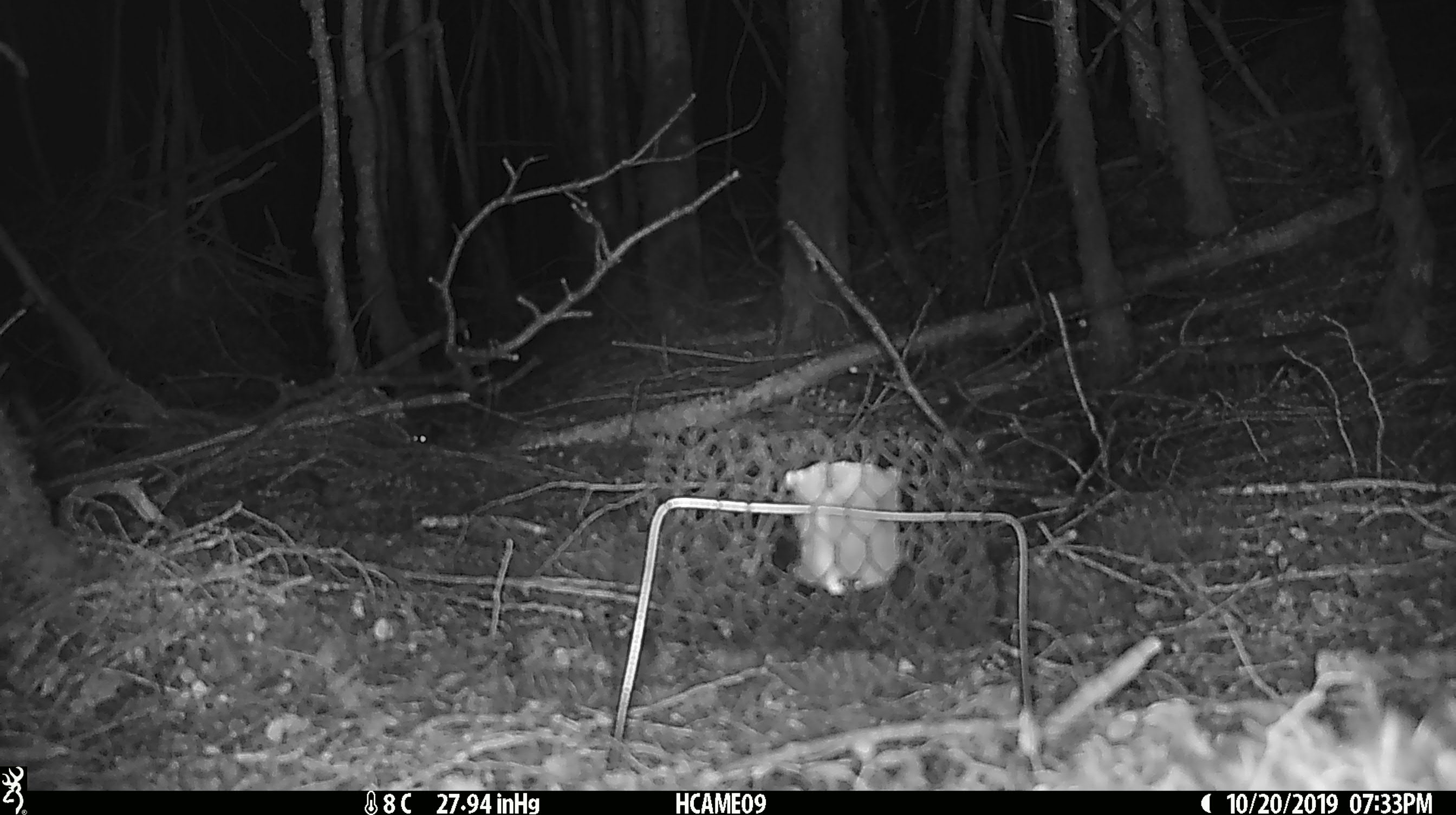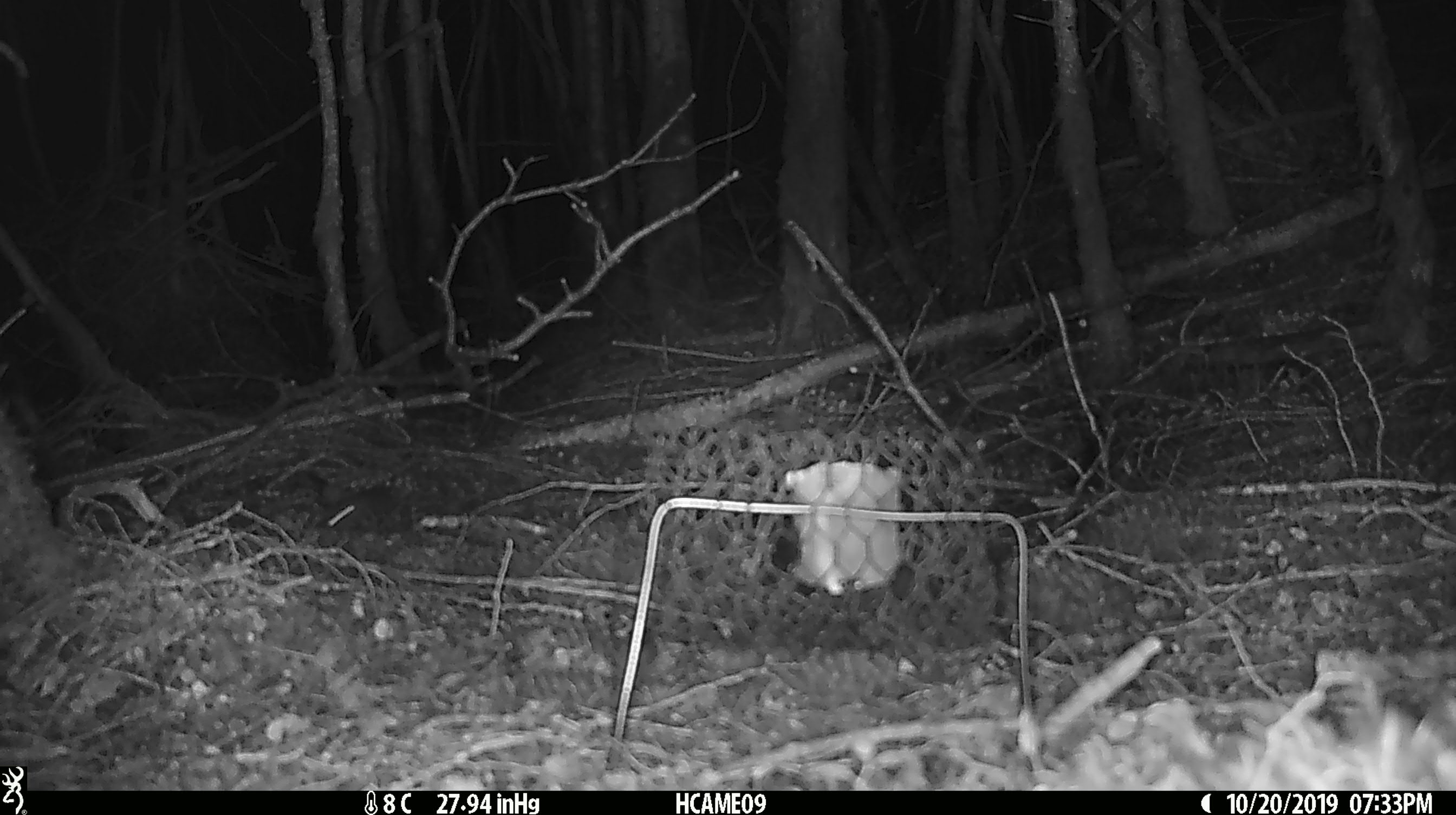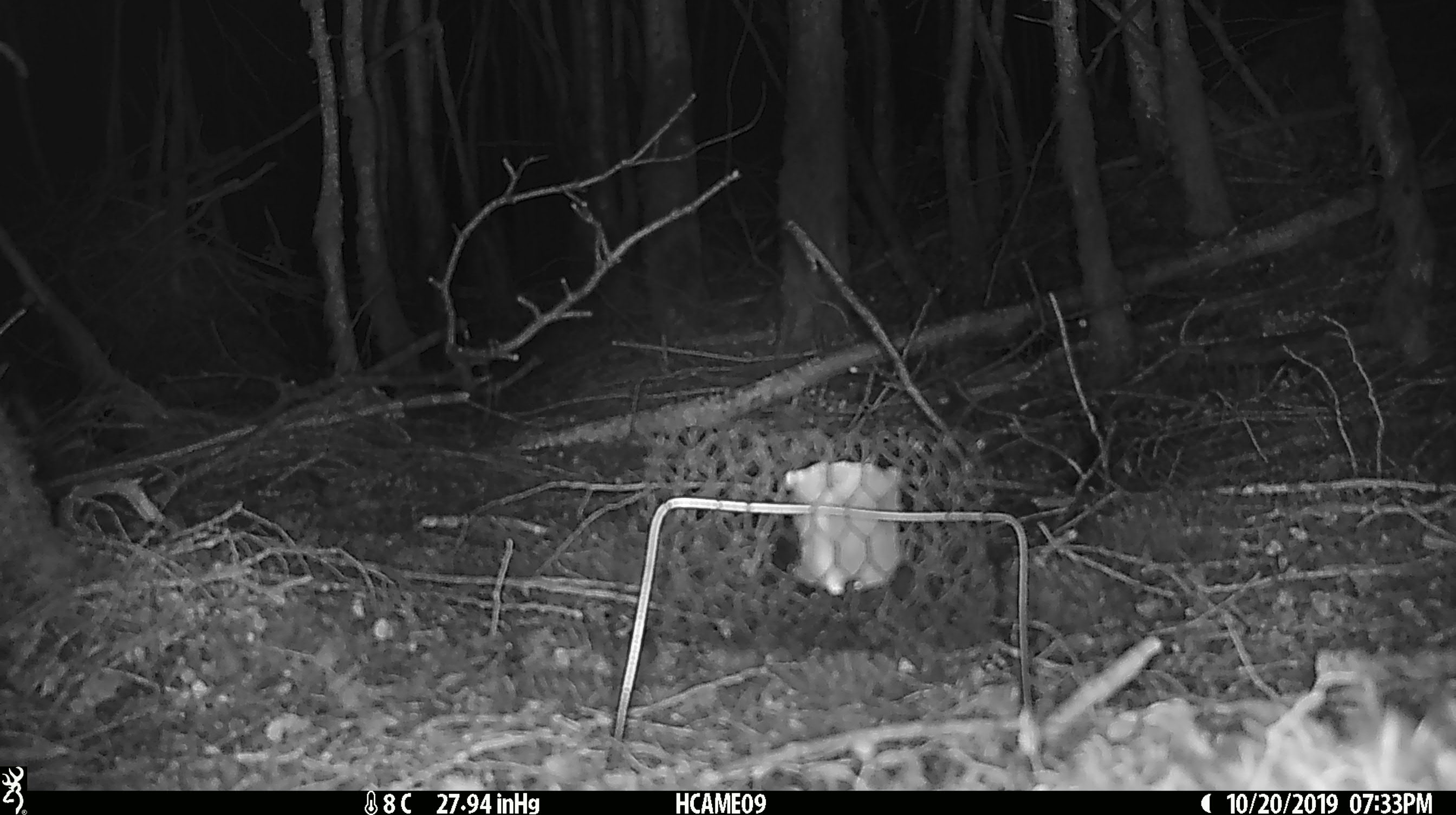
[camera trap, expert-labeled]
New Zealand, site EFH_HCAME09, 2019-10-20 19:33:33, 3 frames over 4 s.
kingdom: Animalia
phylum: Chordata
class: Mammalia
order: Rodentia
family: Muridae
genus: Mus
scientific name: Mus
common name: mouse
Mouse (Mus).